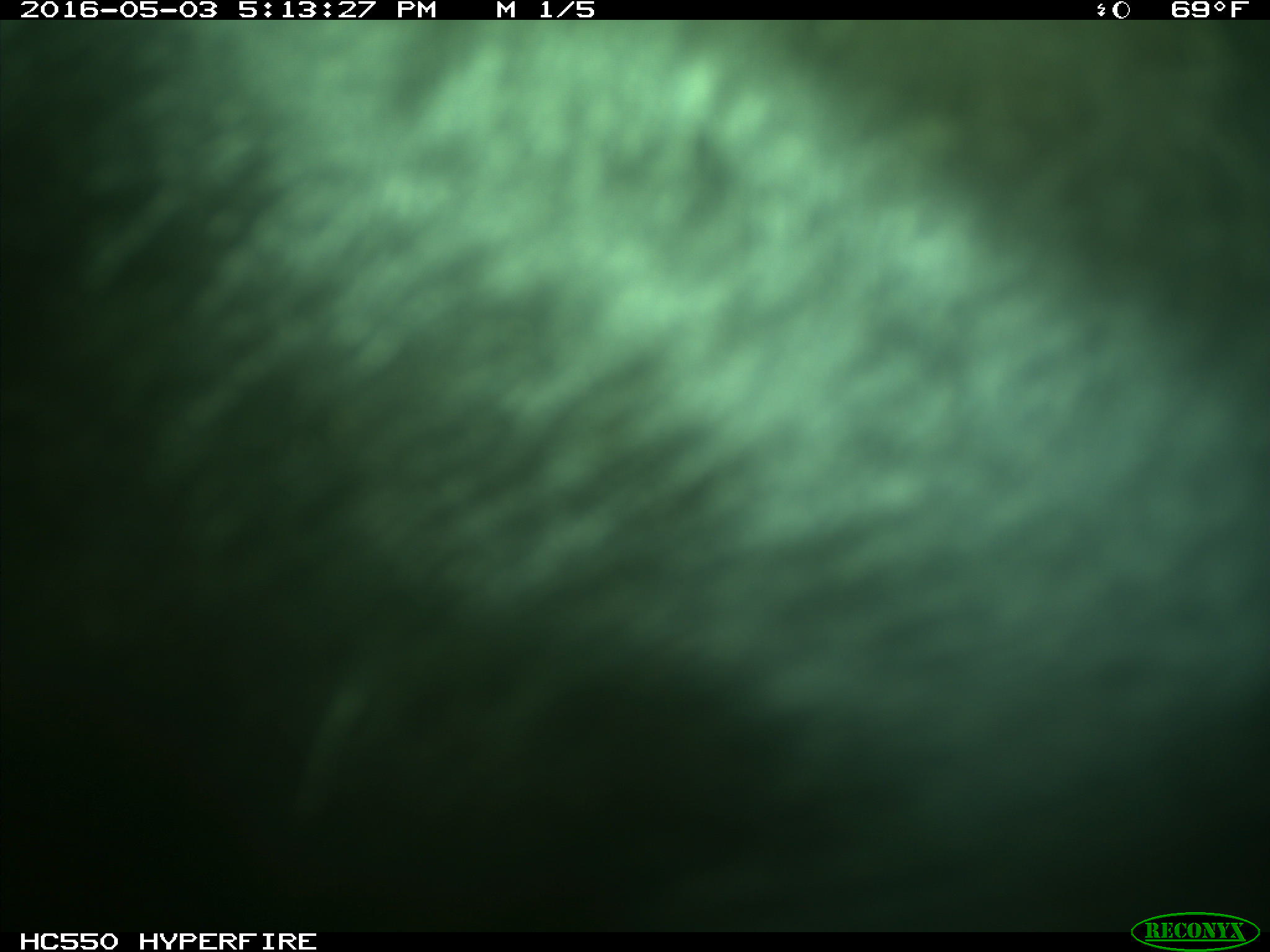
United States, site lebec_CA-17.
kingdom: Animalia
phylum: Chordata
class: Mammalia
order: Artiodactyla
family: Bovidae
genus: Bos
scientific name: Bos taurus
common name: domestic cow